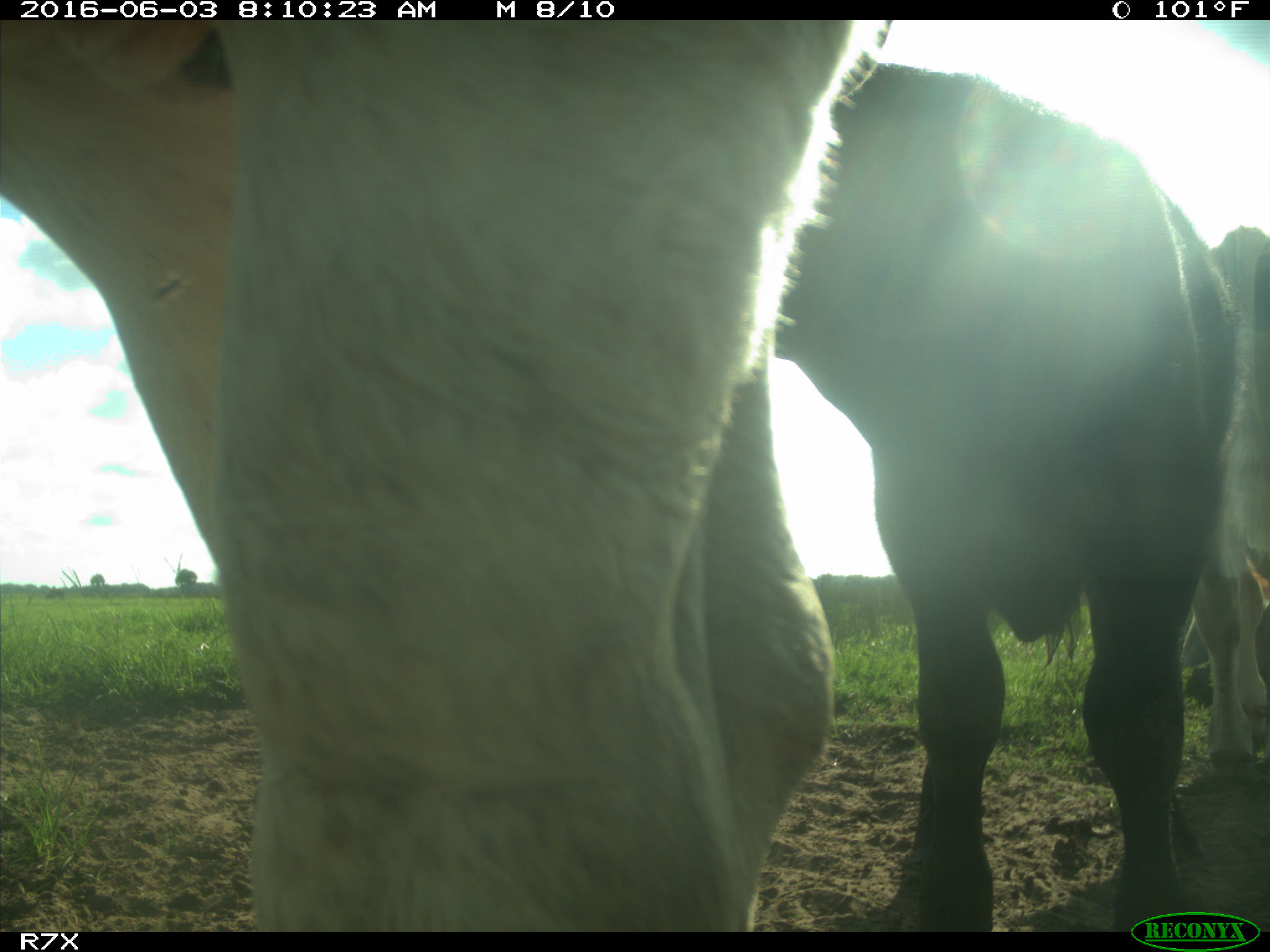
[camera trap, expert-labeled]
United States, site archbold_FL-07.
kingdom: Animalia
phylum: Chordata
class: Mammalia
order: Artiodactyla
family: Bovidae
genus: Bos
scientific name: Bos taurus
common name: domestic cow